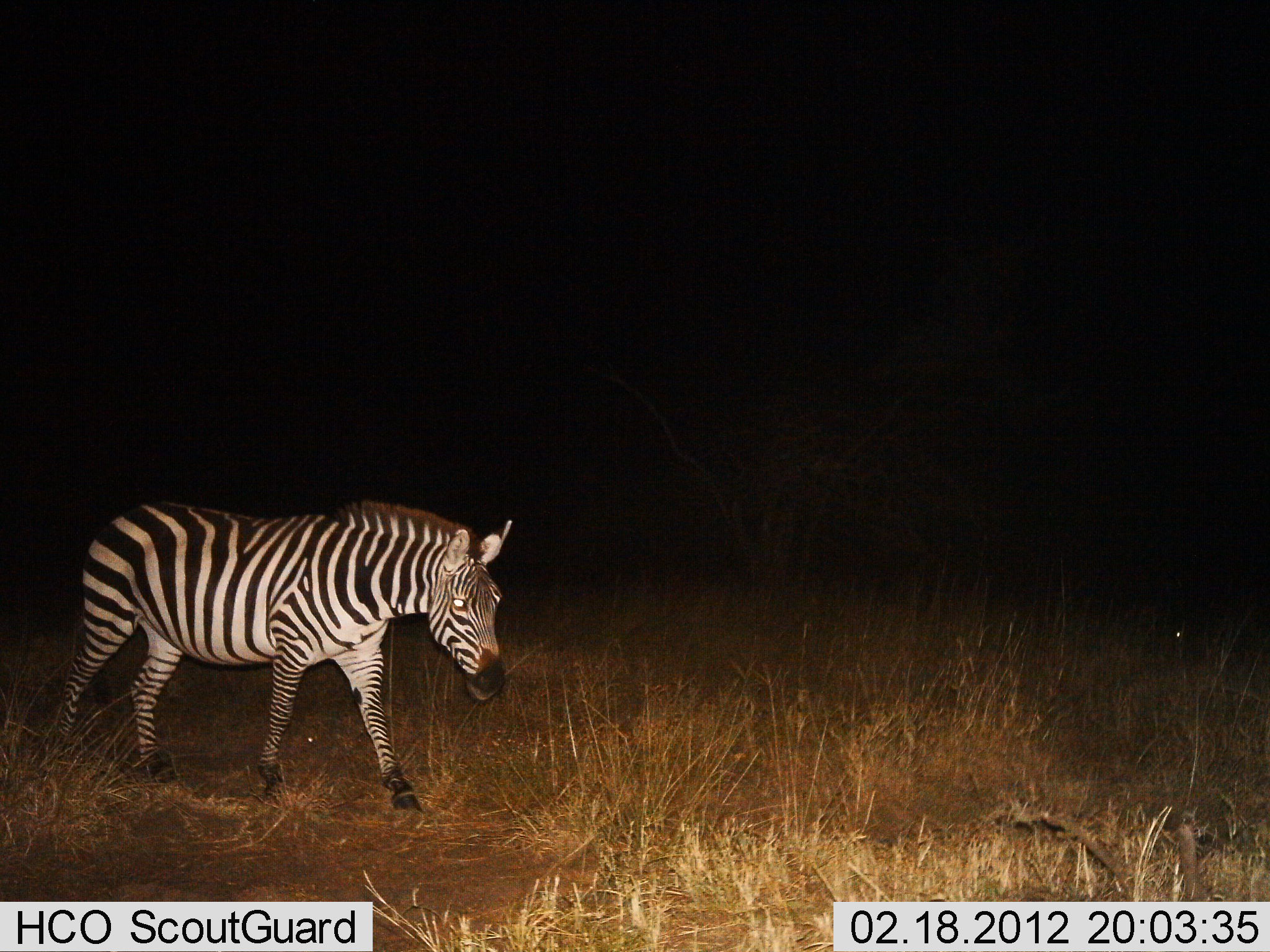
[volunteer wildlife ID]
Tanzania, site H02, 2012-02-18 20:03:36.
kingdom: Animalia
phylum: Chordata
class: Mammalia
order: Perissodactyla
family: Equidae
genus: Equus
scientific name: Equus quagga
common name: plains zebra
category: zebra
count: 1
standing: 16%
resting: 0%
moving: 84%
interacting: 0%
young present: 0%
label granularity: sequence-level